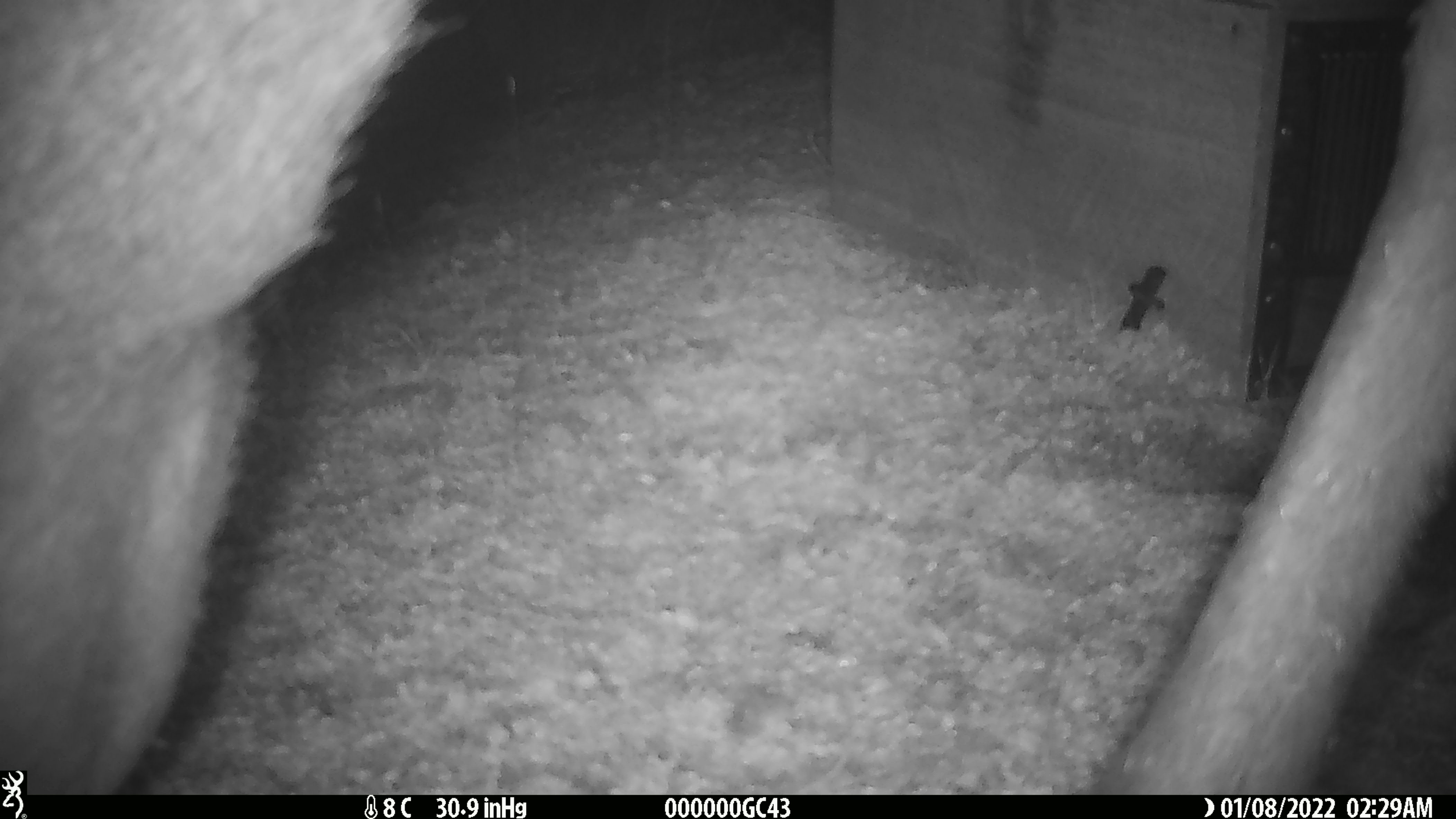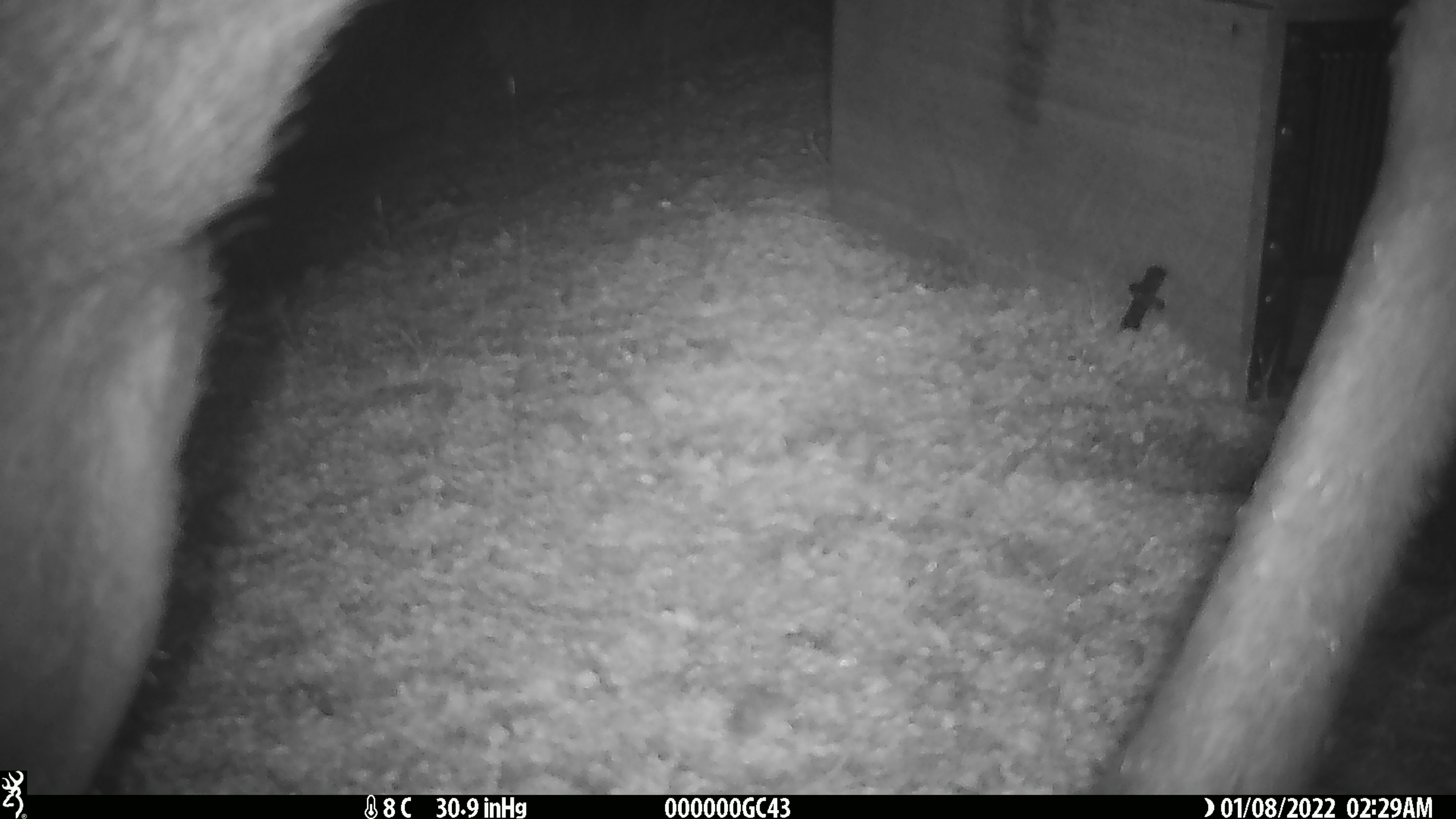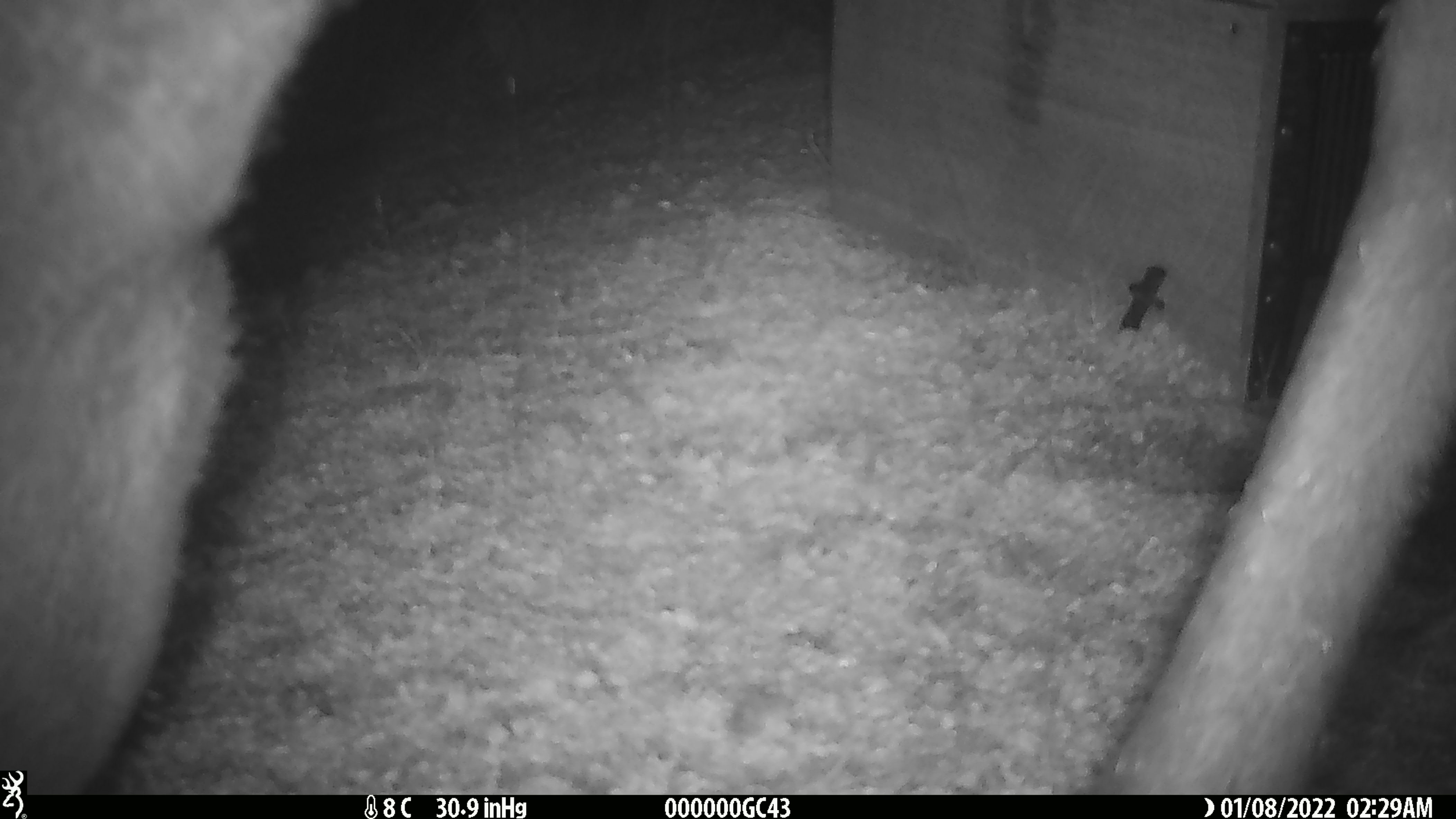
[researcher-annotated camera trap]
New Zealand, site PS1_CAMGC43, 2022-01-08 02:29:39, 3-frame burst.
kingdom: Animalia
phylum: Chordata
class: Mammalia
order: Artiodactyla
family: Cervidae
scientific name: Cervidae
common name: deer